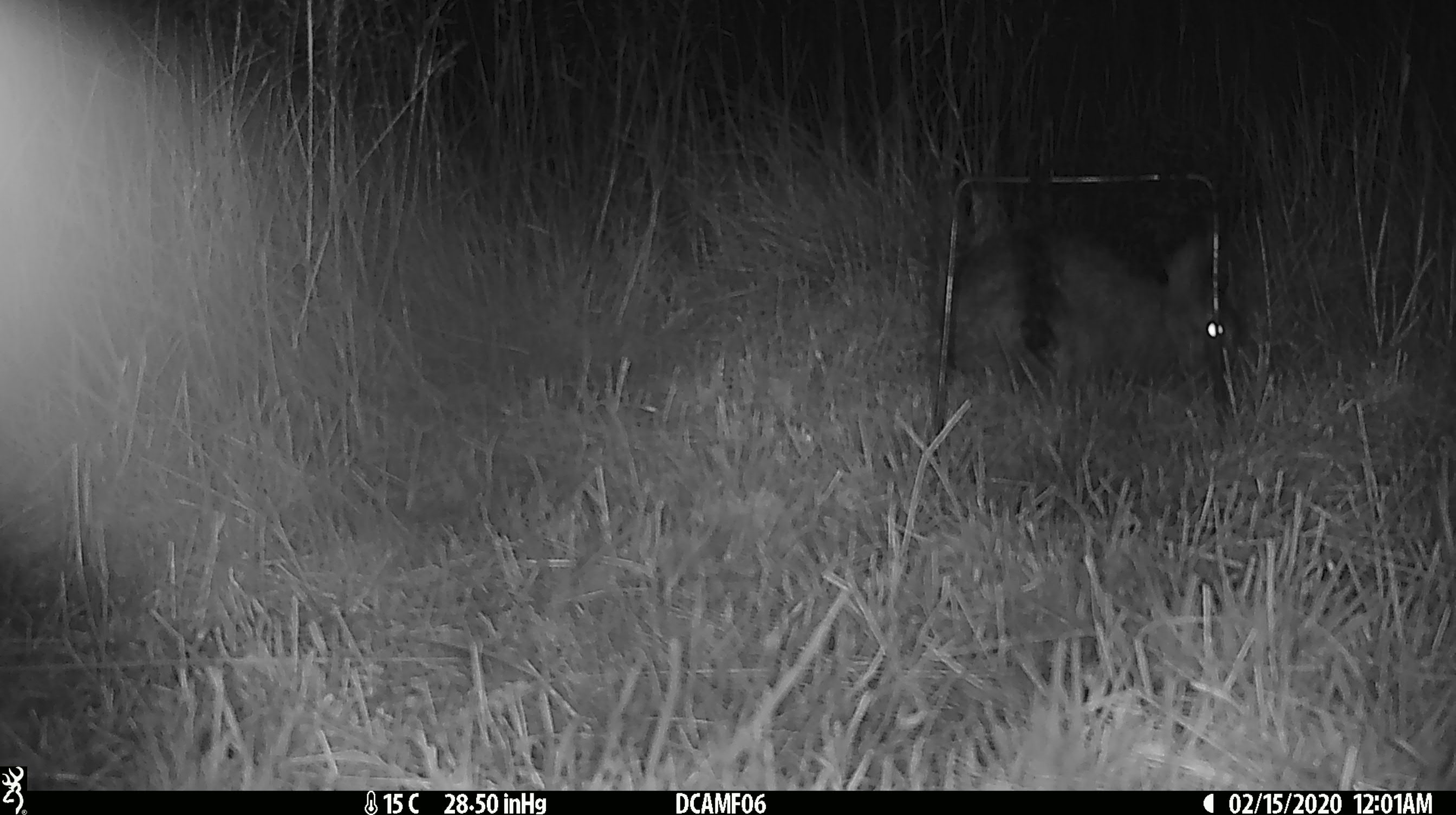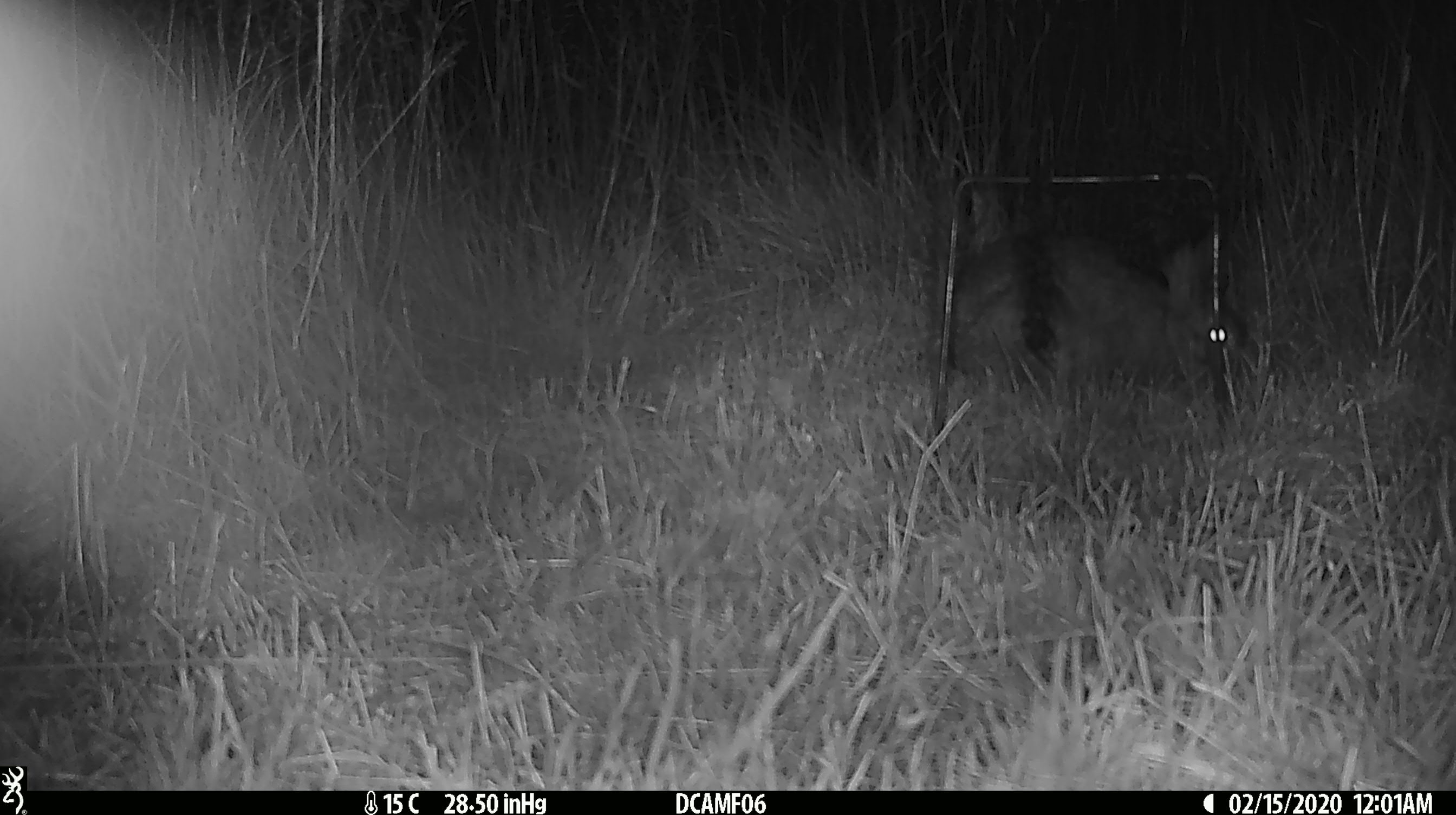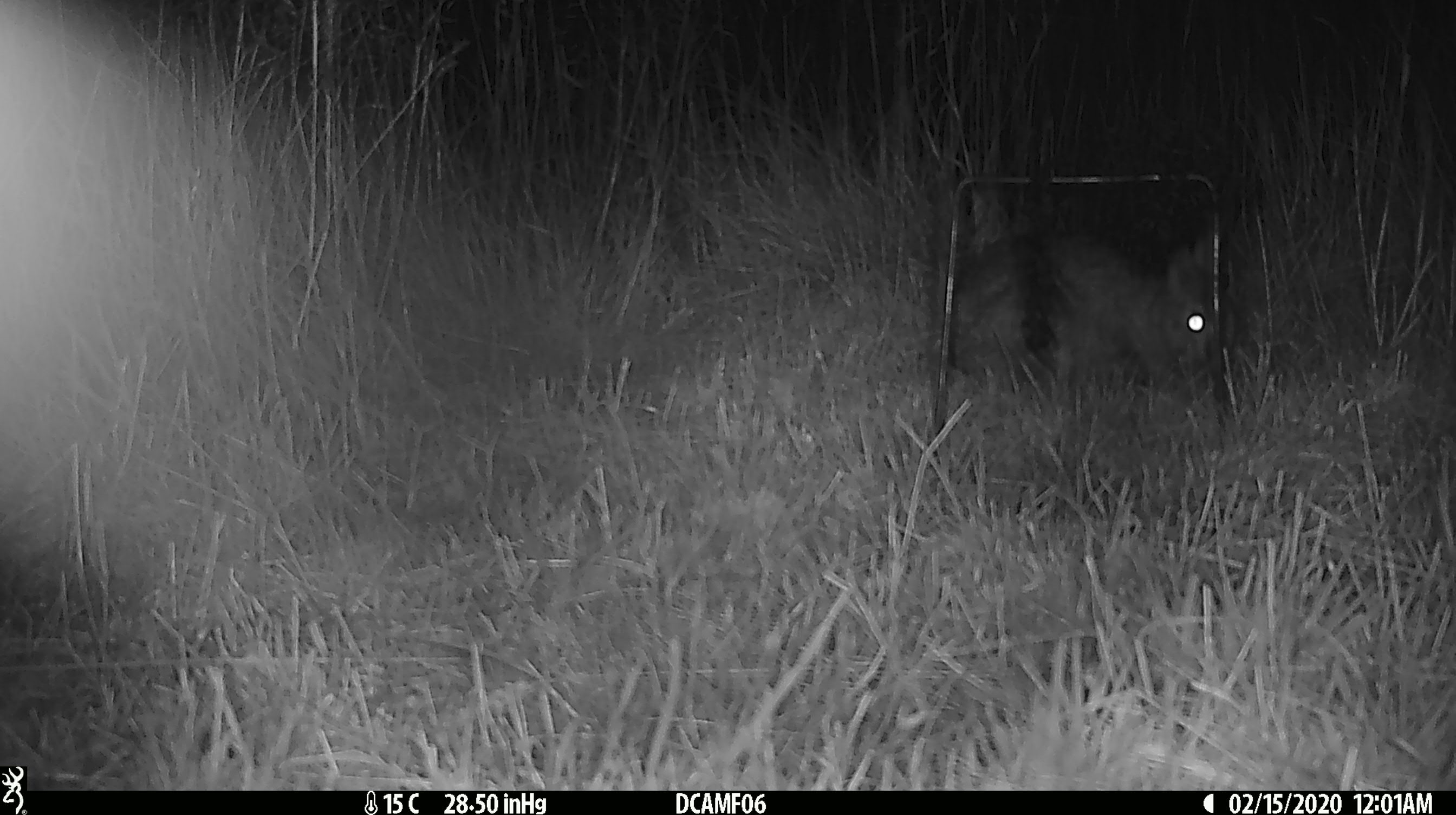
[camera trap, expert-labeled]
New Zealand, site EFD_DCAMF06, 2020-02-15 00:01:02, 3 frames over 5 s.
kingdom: Animalia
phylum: Chordata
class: Mammalia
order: Lagomorpha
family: Leporidae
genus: Oryctolagus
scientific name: Oryctolagus cuniculus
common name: european rabbit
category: rabbit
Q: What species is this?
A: Rabbit (european rabbit) (Oryctolagus cuniculus).